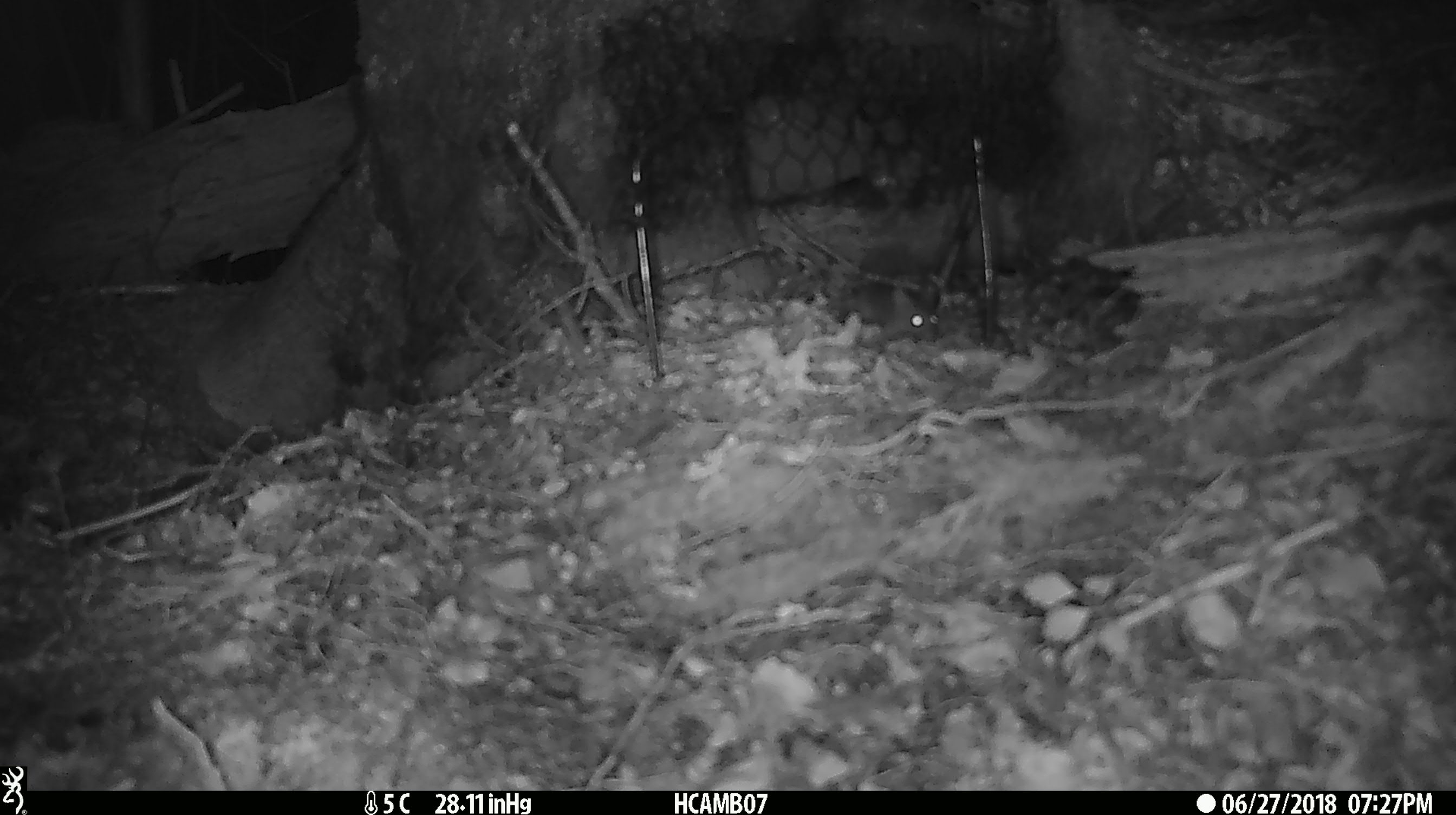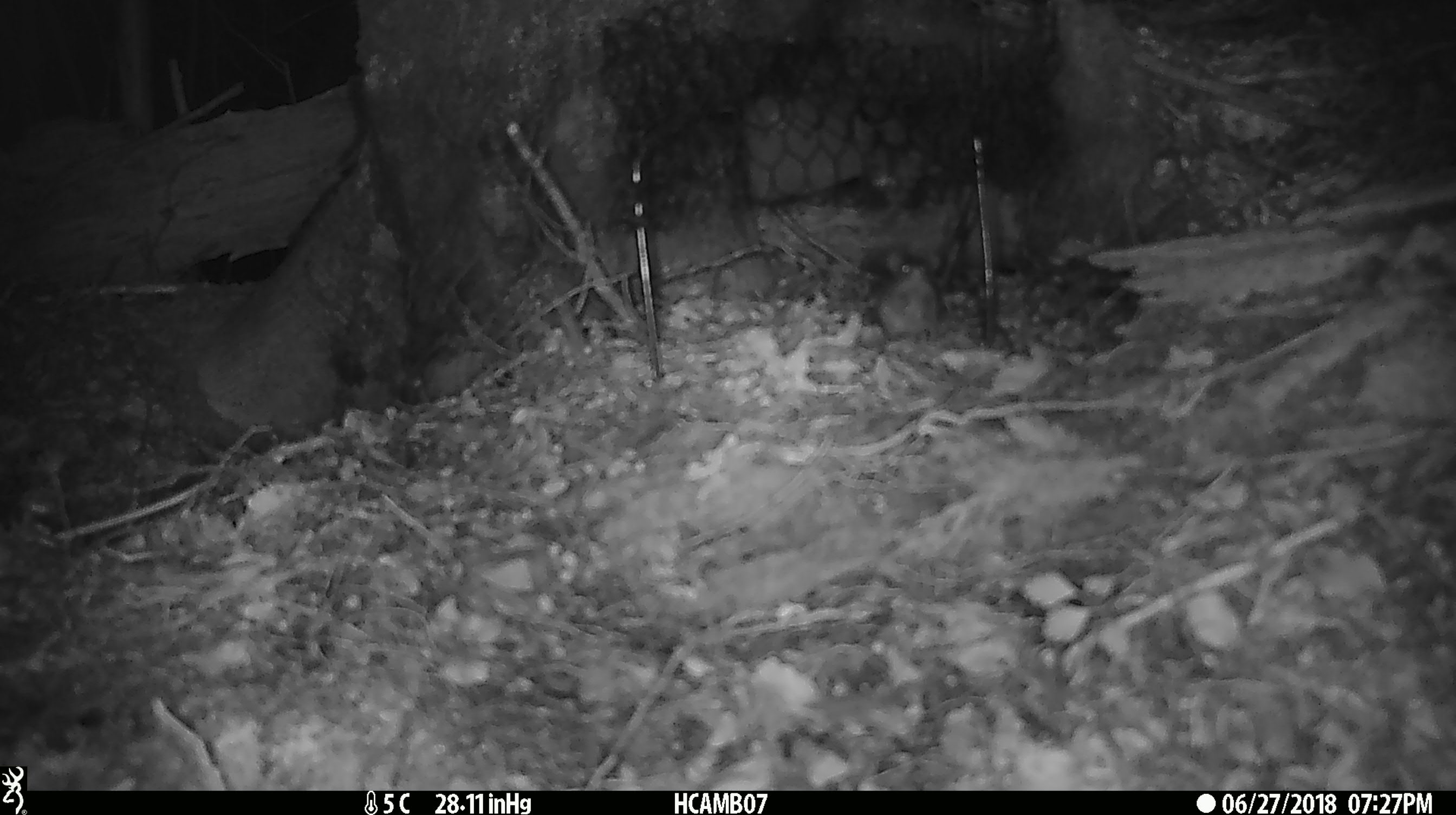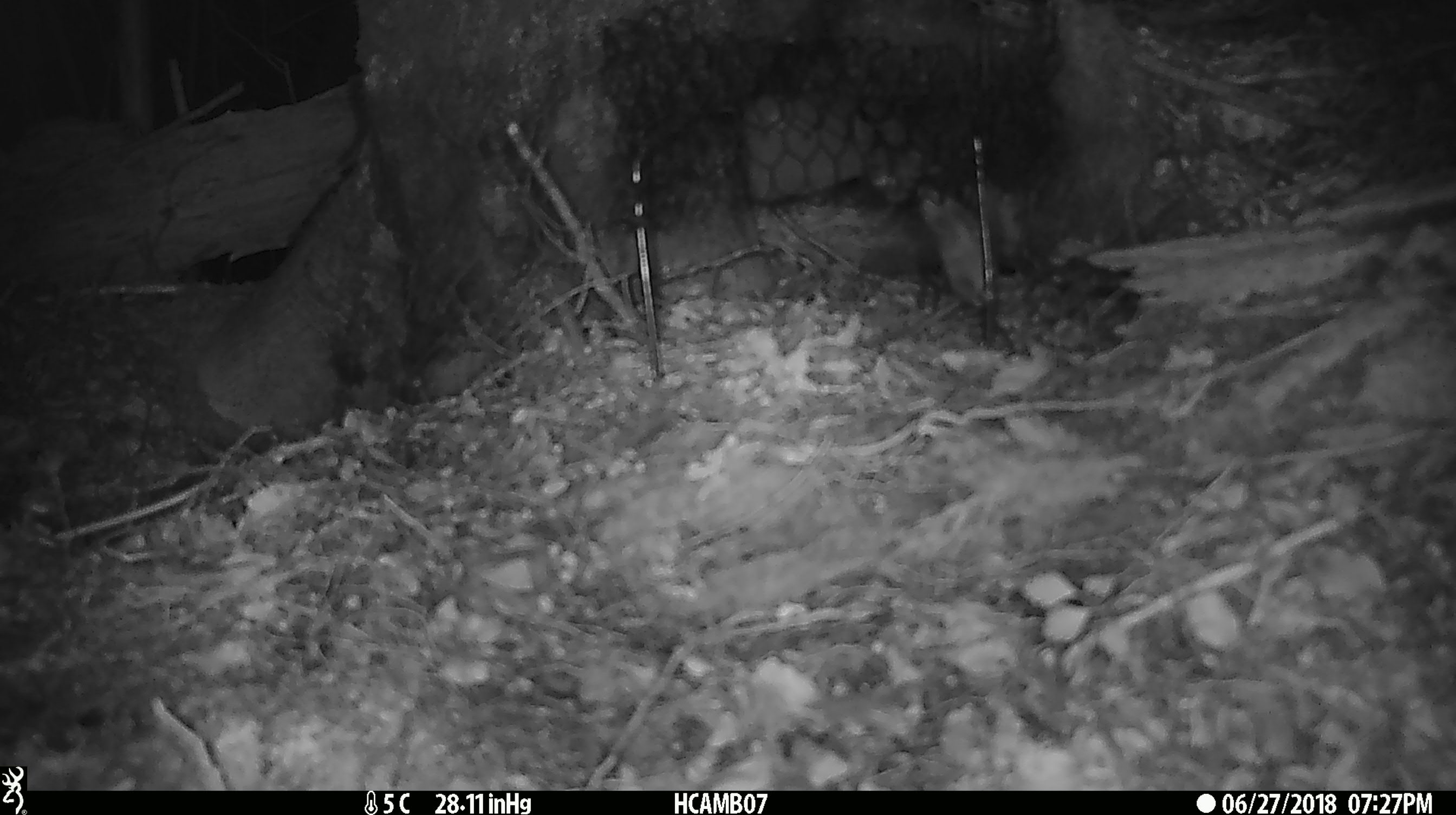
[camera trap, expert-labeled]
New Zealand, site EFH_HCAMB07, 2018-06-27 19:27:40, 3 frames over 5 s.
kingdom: Animalia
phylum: Chordata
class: Mammalia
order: Rodentia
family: Muridae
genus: Mus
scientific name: Mus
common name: mouse